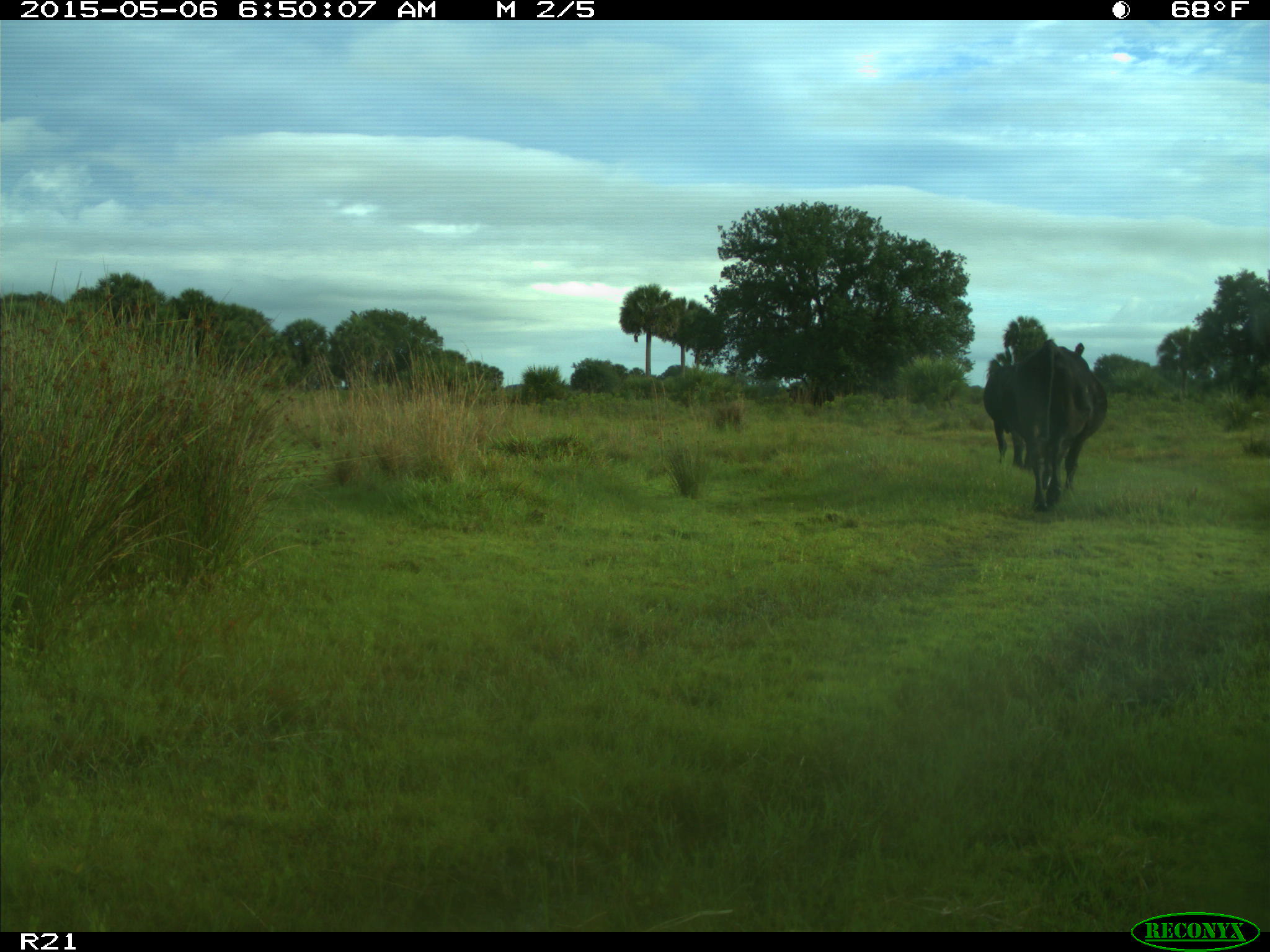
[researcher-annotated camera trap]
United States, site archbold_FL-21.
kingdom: Animalia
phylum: Chordata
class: Mammalia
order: Artiodactyla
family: Bovidae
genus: Bos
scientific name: Bos taurus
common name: domestic cow